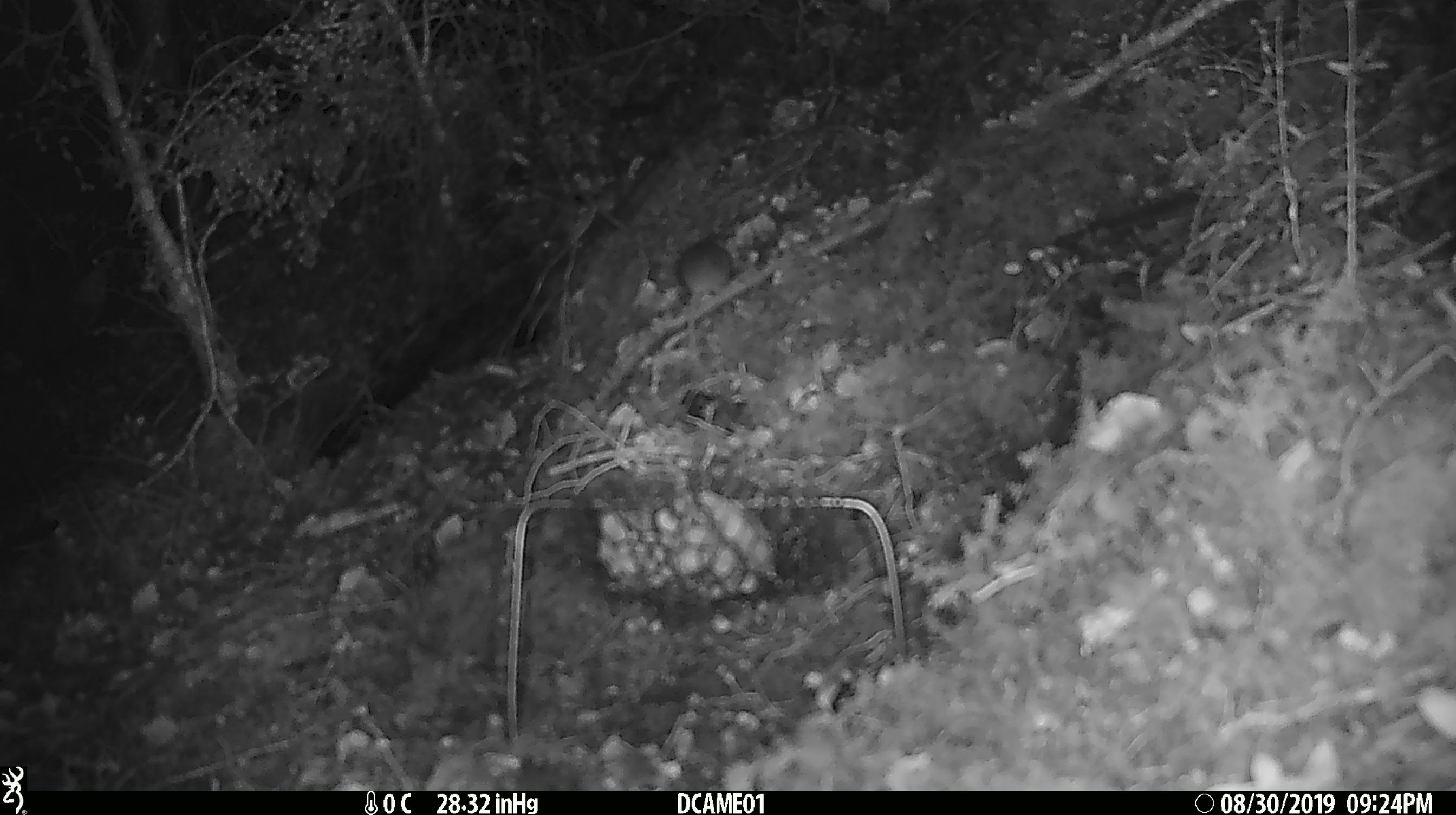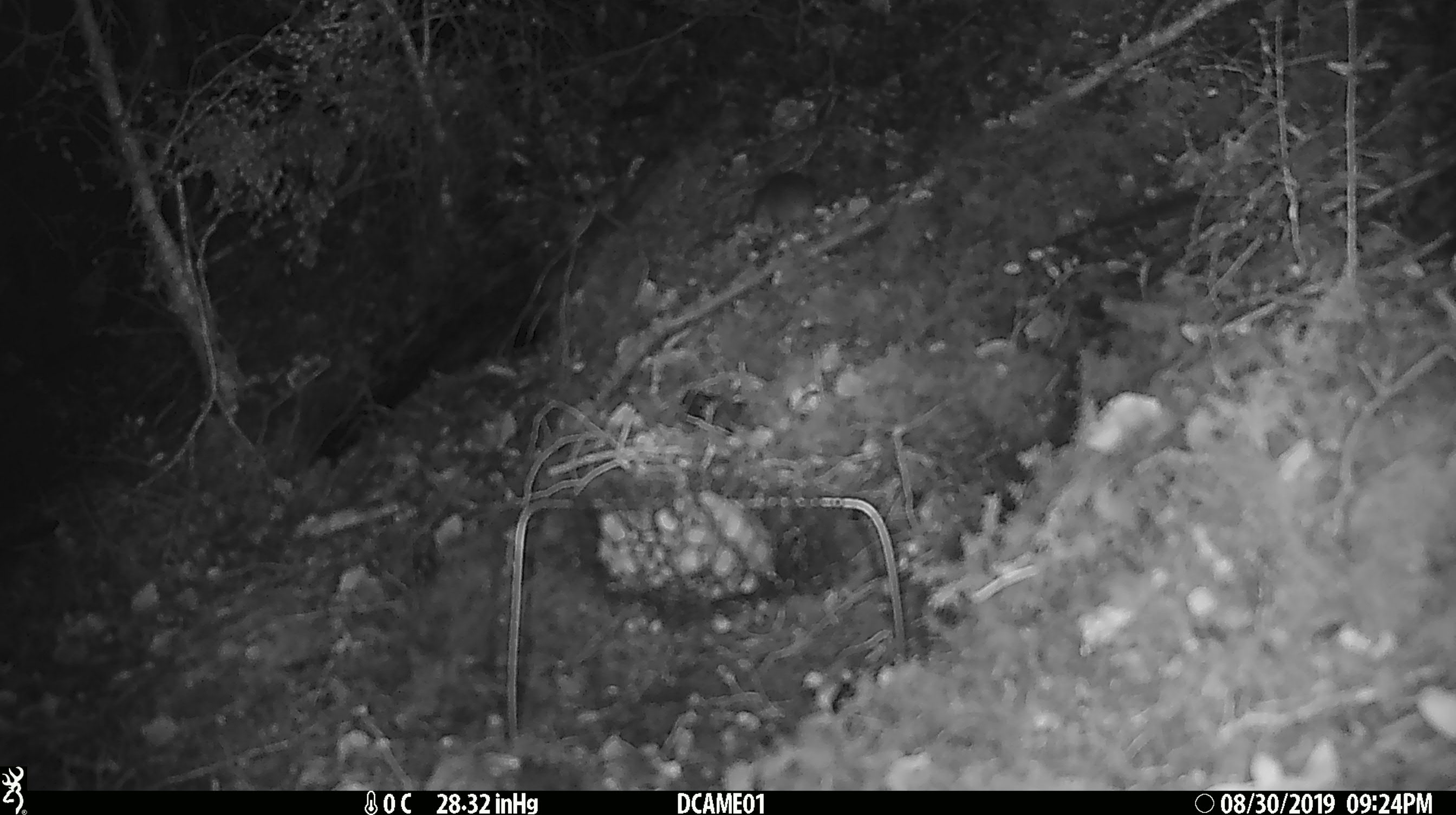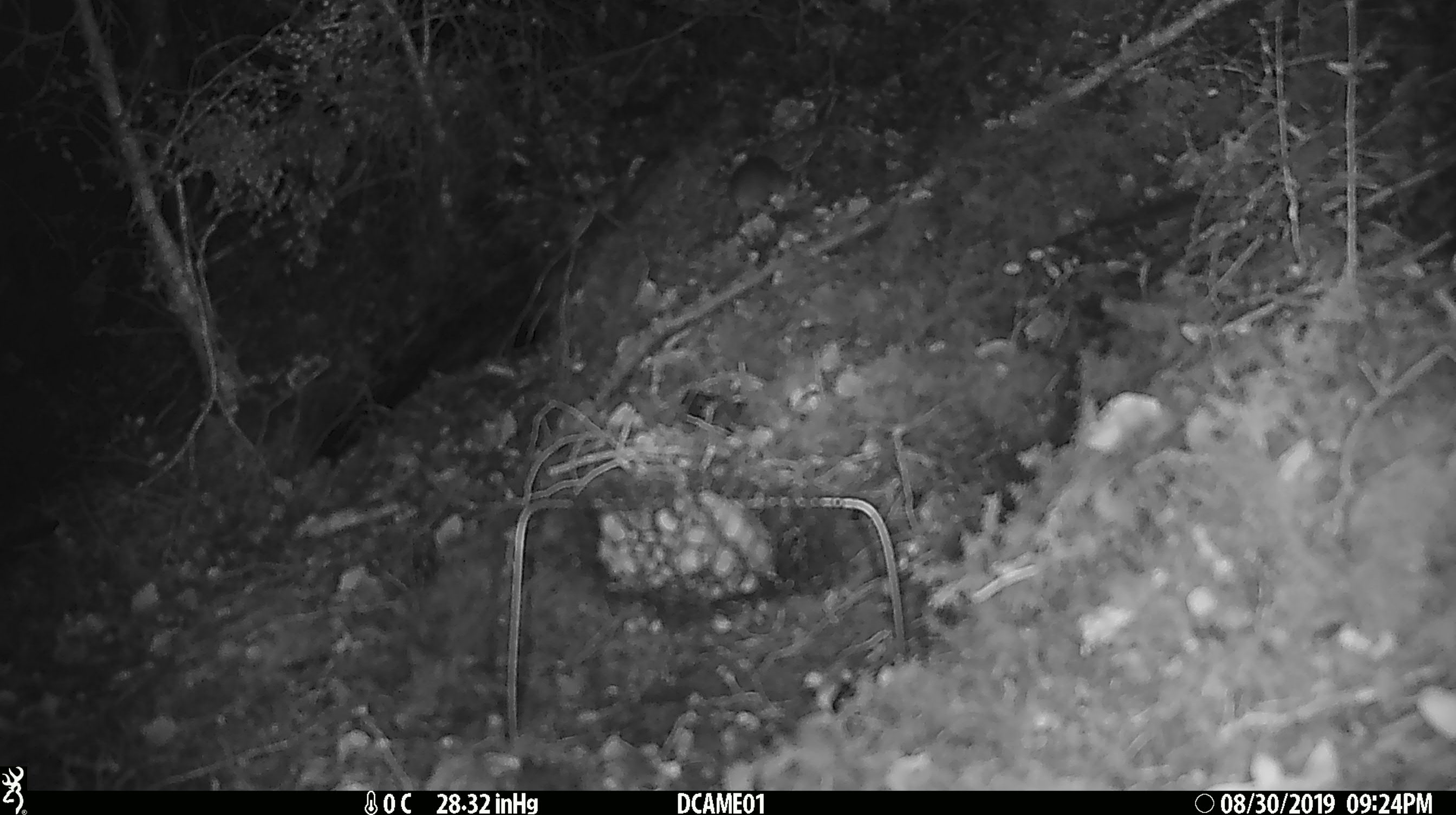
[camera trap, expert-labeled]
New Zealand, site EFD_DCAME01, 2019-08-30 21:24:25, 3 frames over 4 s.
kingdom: Animalia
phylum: Chordata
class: Mammalia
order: Rodentia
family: Muridae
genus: Mus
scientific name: Mus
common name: mouse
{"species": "mouse (Mus)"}